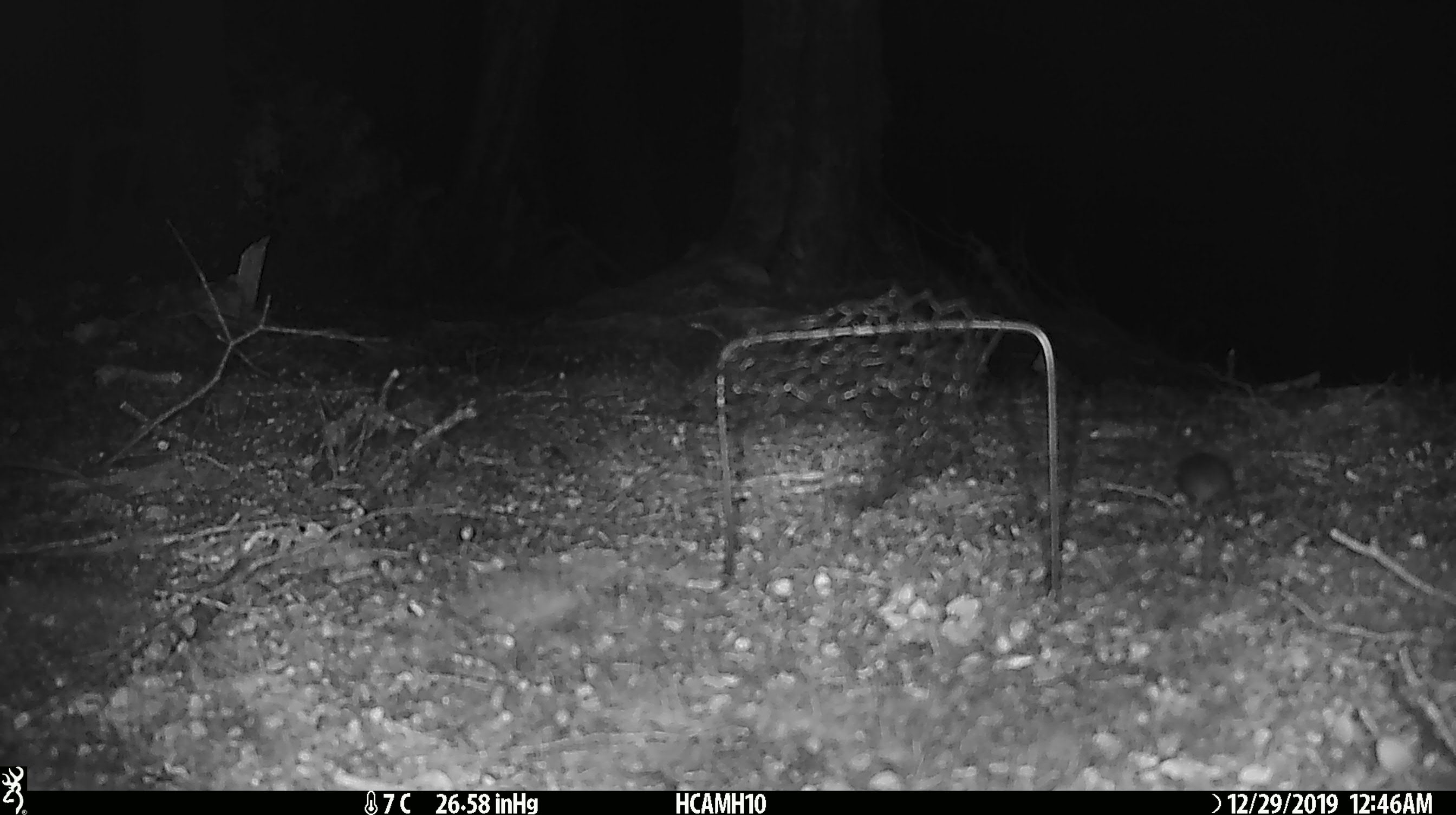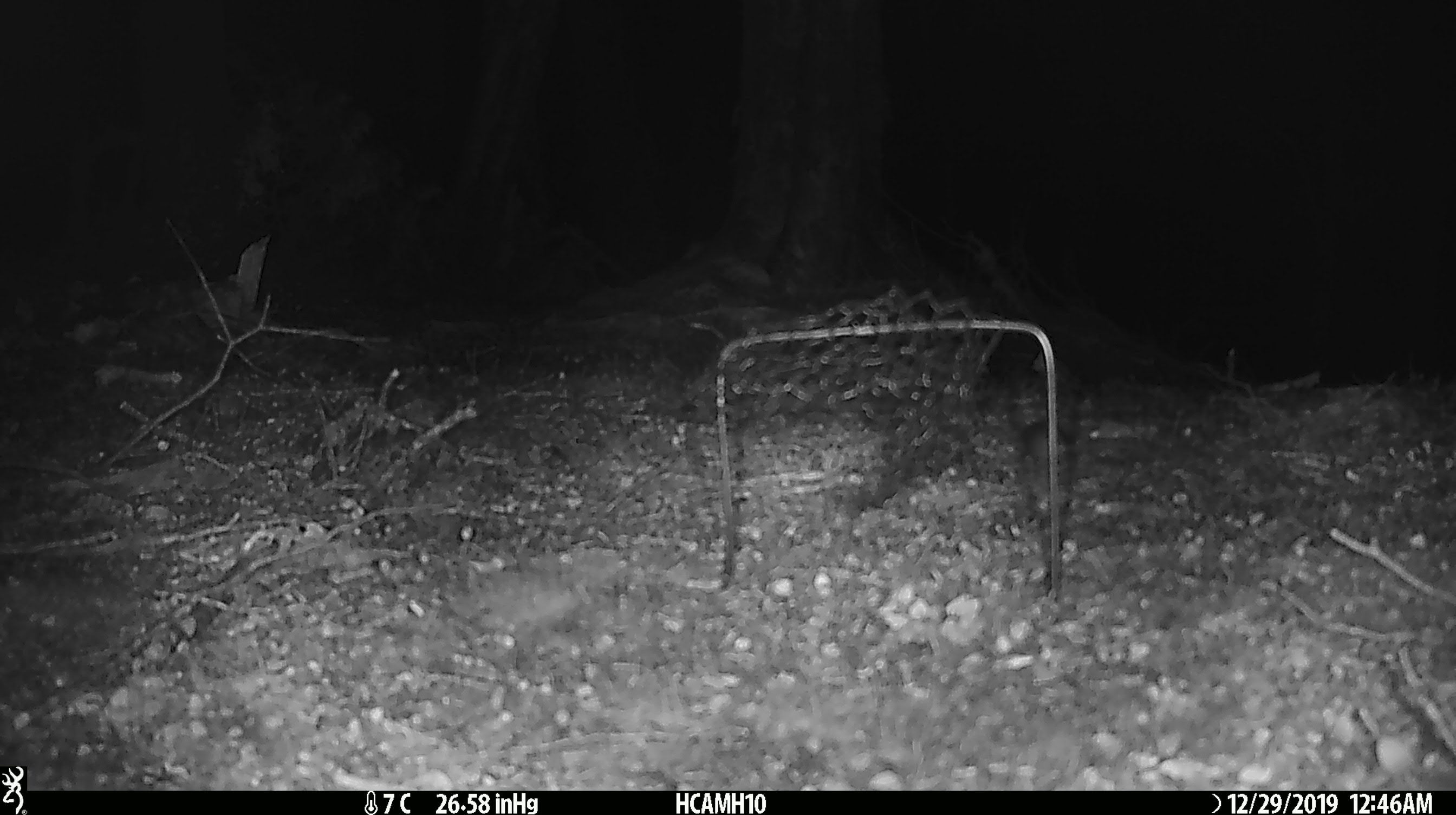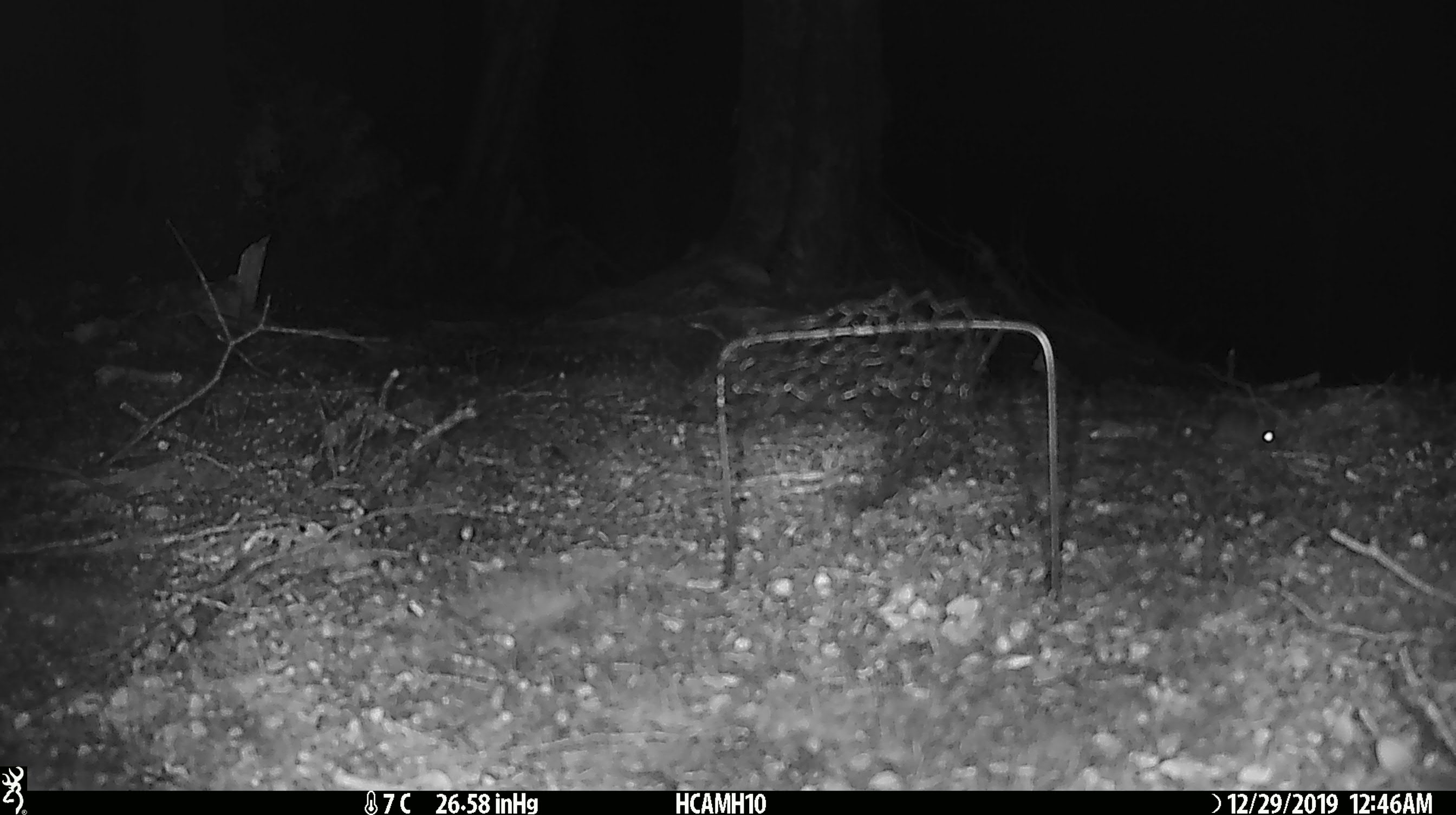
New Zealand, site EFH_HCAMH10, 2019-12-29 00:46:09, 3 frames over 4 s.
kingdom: Animalia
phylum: Chordata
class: Mammalia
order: Rodentia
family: Muridae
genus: Mus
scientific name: Mus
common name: mouse